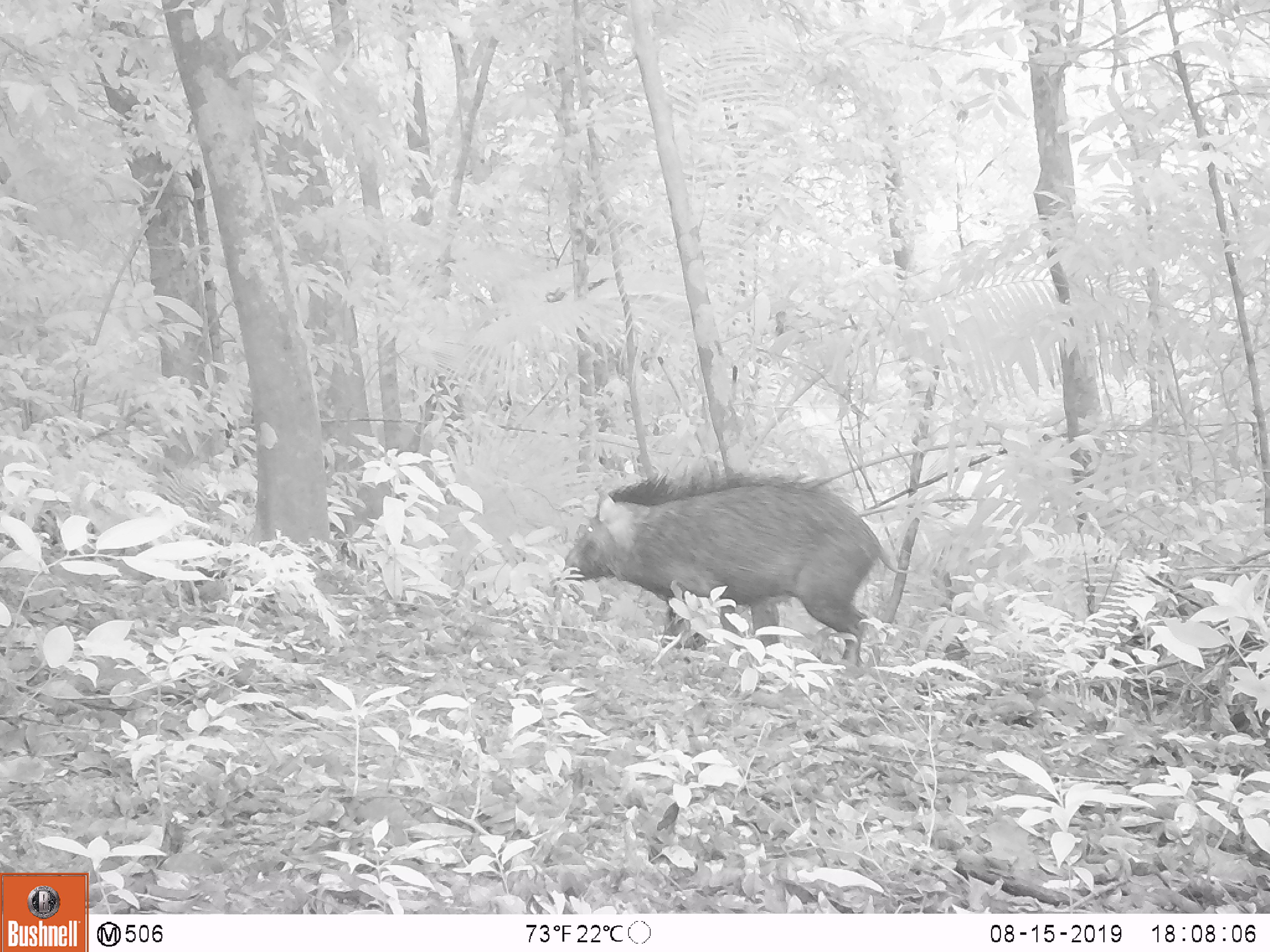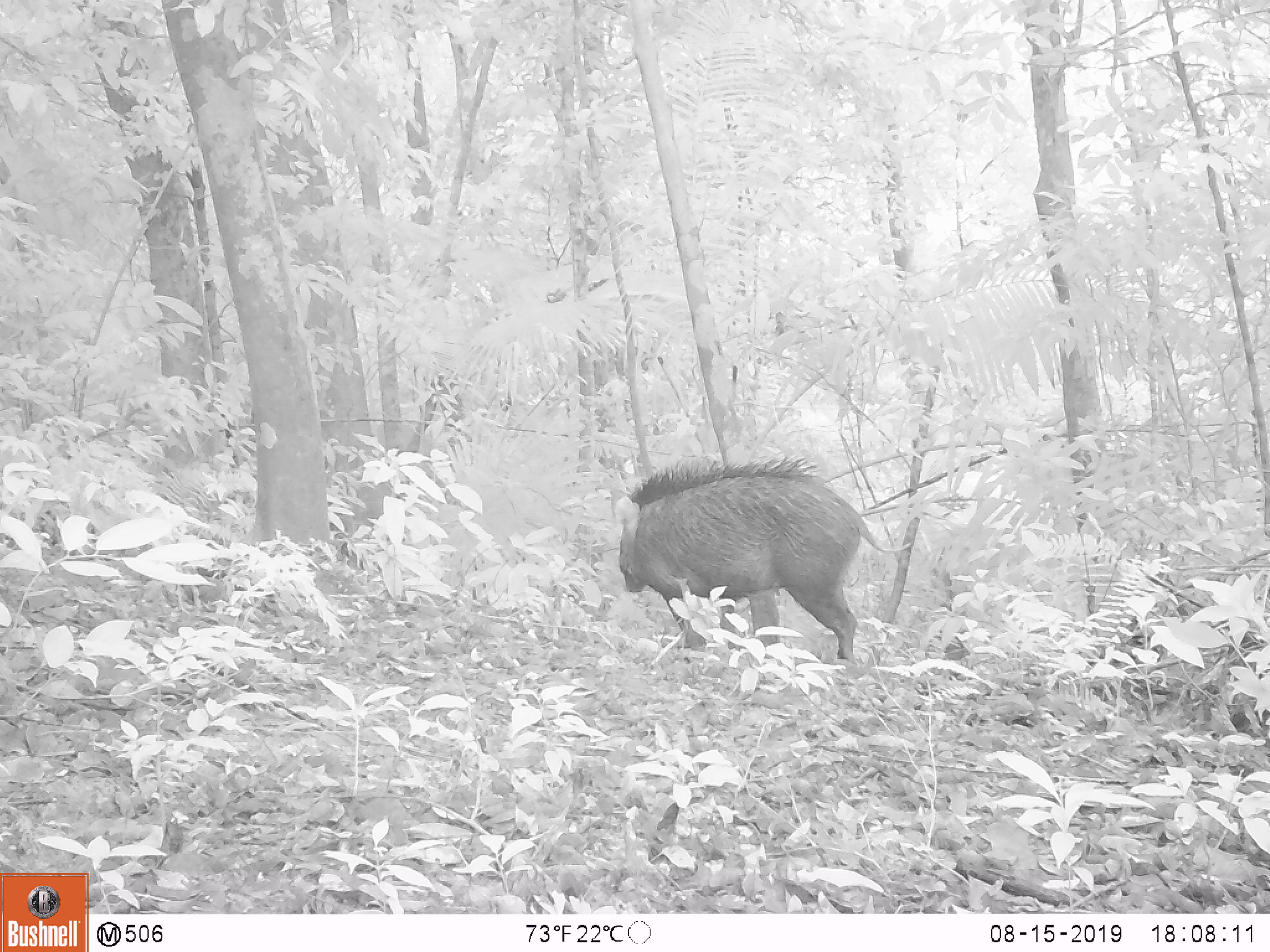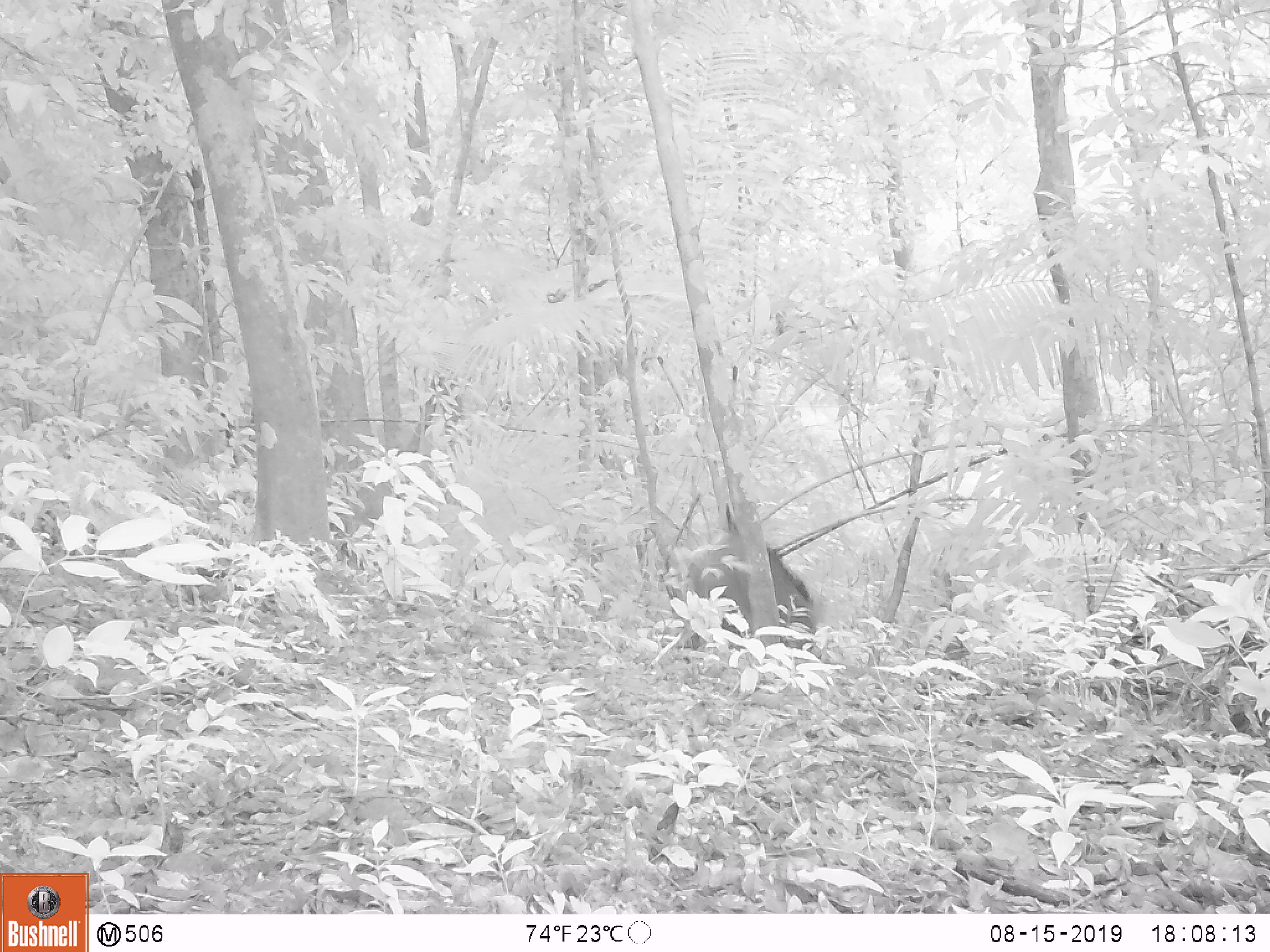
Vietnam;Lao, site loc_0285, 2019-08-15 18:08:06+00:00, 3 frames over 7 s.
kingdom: Animalia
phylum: Chordata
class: Mammalia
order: Artiodactyla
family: Suidae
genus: Sus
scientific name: Sus scrofa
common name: eurasian wild pig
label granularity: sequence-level